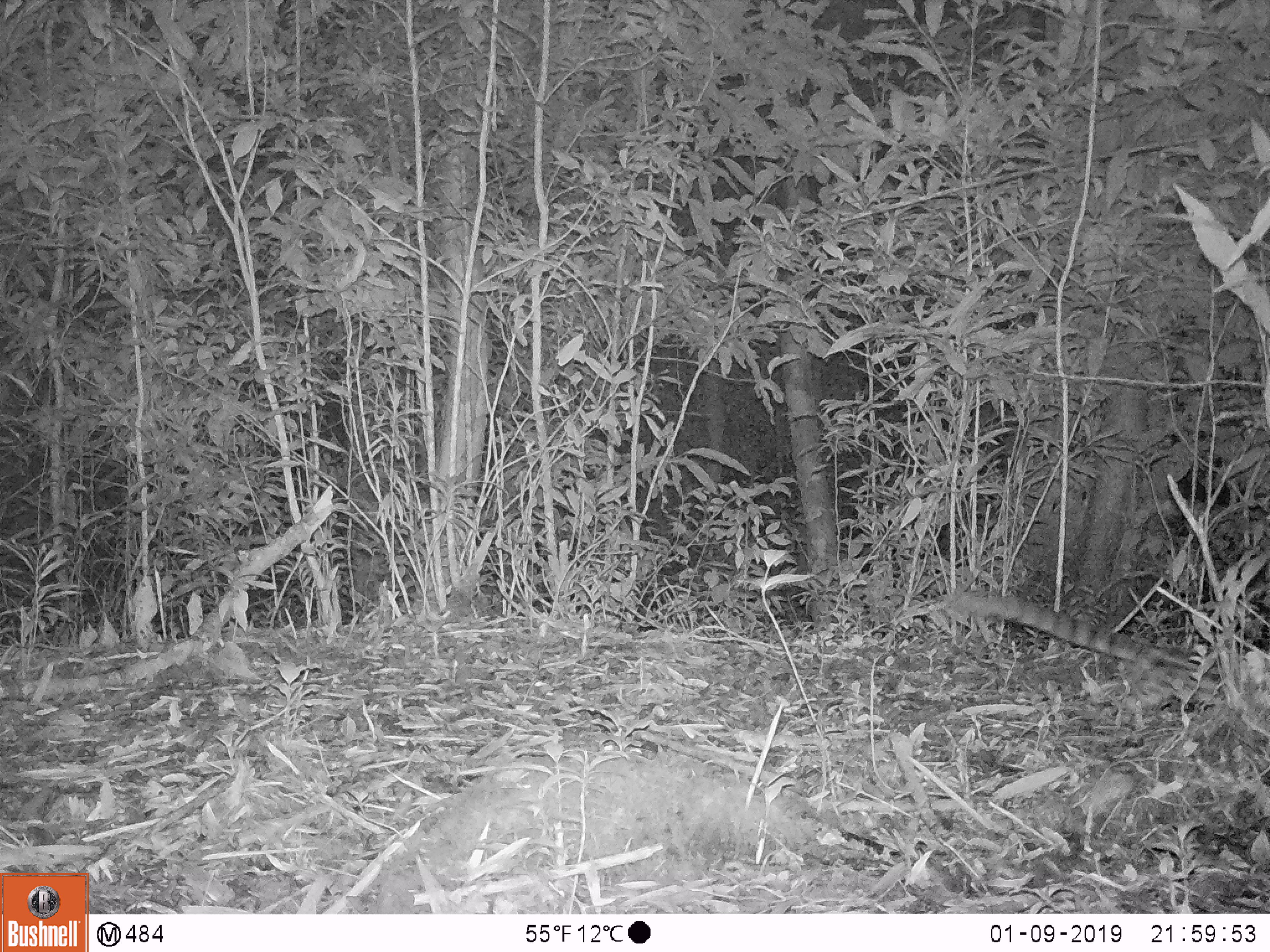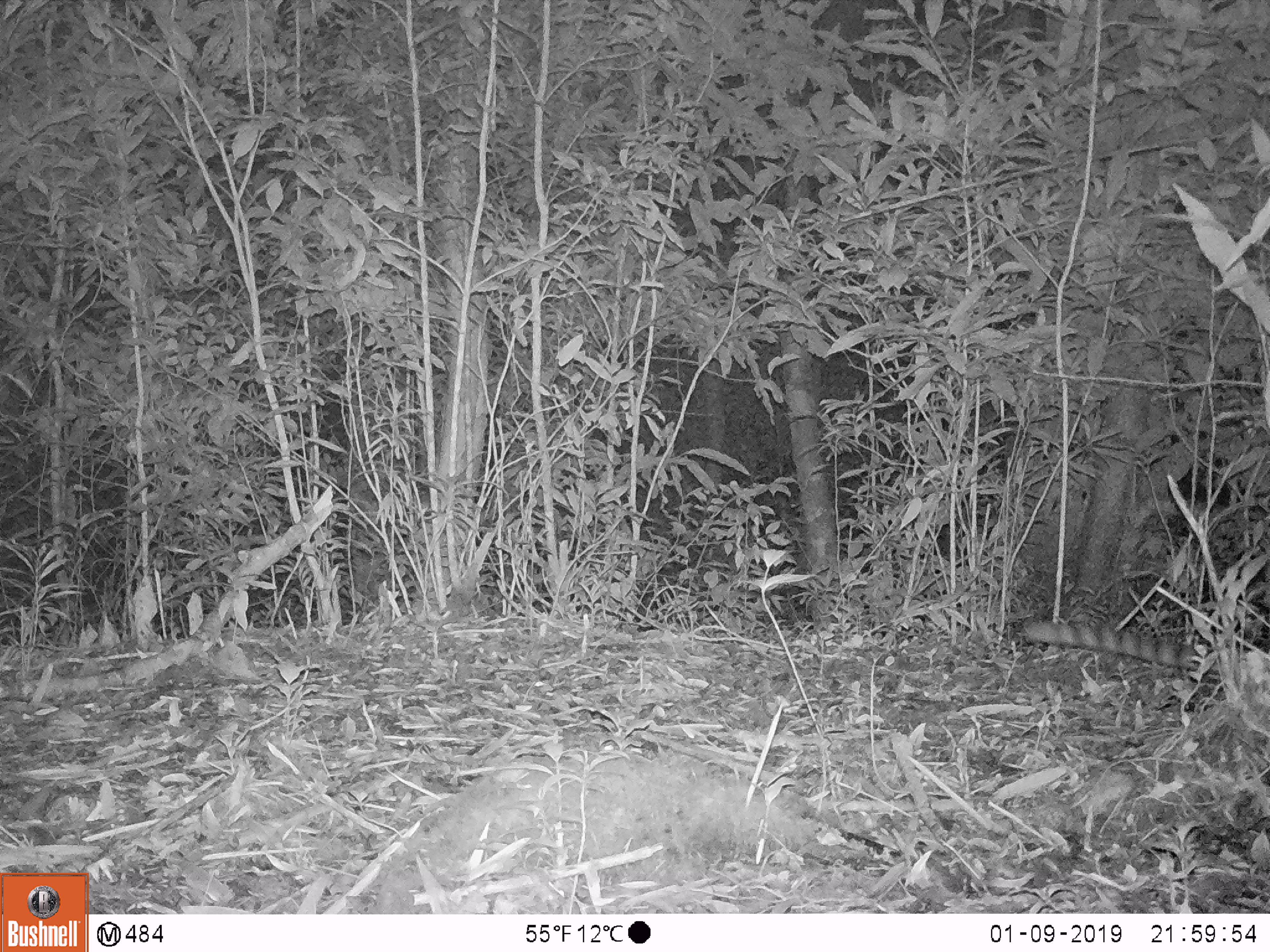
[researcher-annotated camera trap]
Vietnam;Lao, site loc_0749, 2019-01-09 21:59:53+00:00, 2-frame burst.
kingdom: Animalia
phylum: Chordata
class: Mammalia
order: Carnivora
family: Prionodontidae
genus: Prionodon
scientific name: Prionodon pardicolor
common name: spotted linsang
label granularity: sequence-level